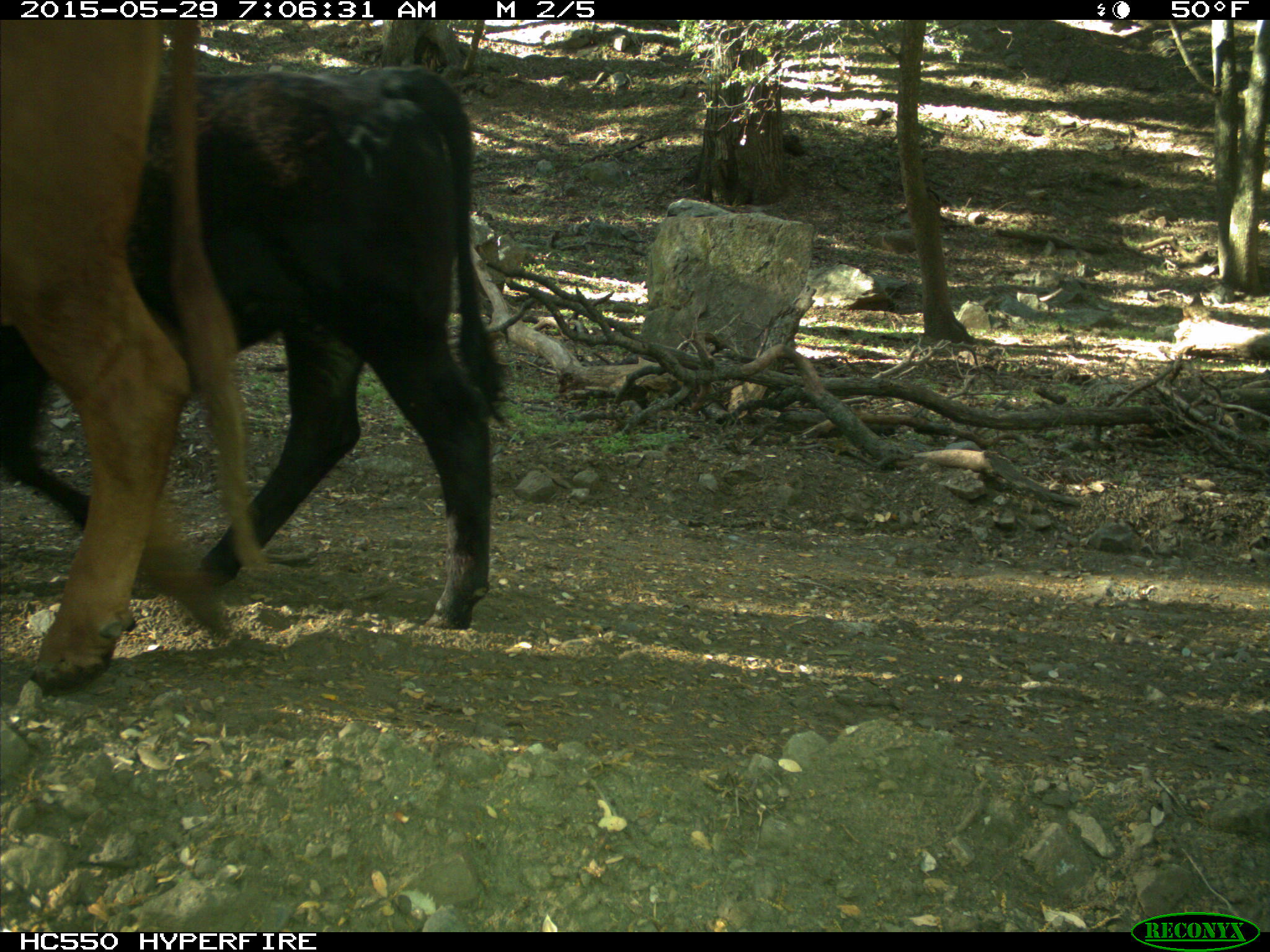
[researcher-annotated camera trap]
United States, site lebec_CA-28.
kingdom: Animalia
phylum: Chordata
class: Mammalia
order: Artiodactyla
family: Bovidae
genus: Bos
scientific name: Bos taurus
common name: domestic cow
Bos taurus (domestic cow).